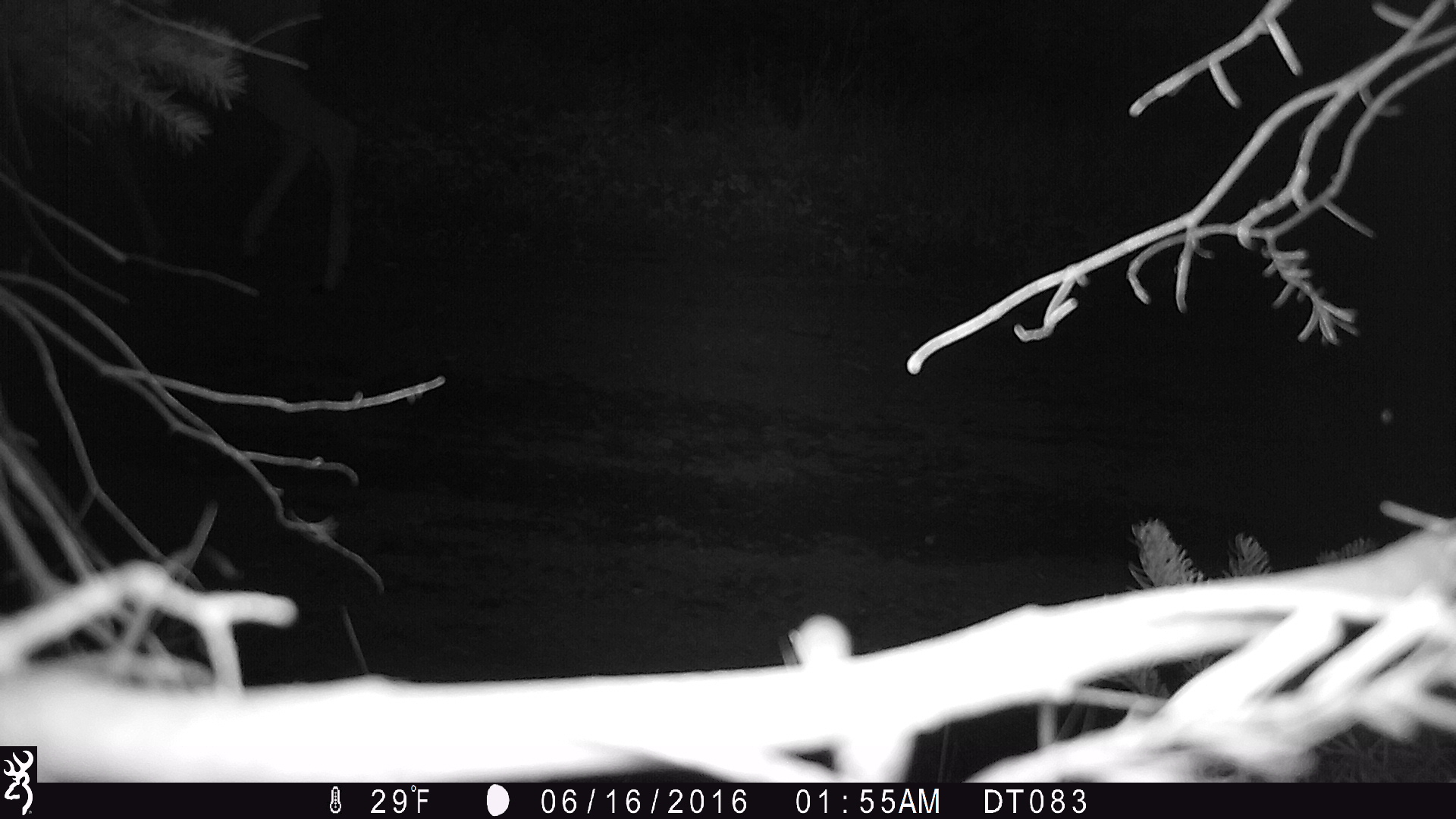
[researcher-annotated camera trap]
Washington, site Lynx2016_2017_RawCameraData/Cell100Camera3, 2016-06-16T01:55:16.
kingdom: Animalia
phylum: Chordata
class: Mammalia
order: Artiodactyla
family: Cervidae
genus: Odocoileus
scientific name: Odocoileus hemionus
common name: mule deer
Odocoileus hemionus (mule deer). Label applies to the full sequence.